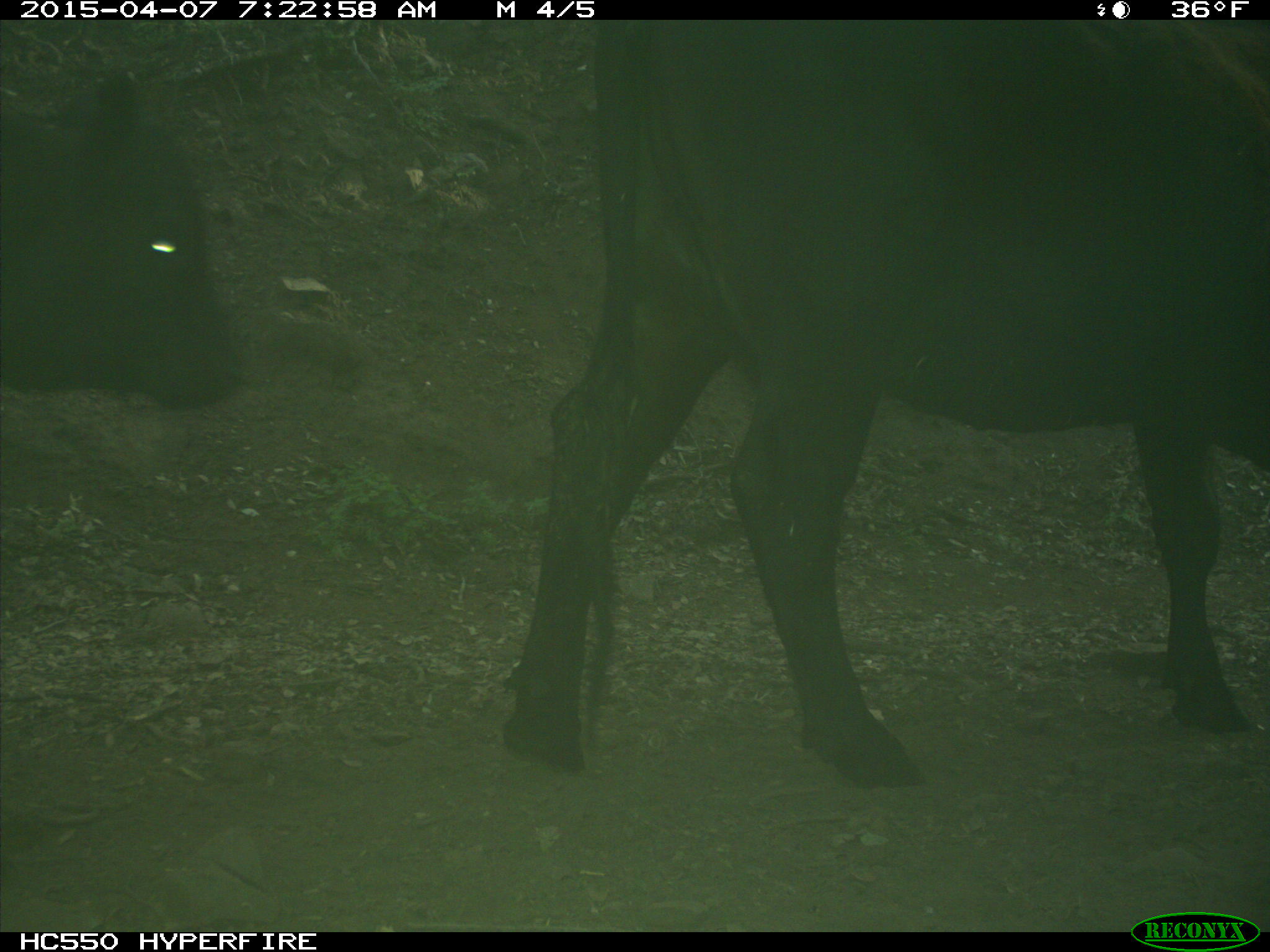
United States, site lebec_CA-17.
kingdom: Animalia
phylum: Chordata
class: Mammalia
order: Artiodactyla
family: Bovidae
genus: Bos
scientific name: Bos taurus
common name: domestic cow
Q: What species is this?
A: Bos taurus (domestic cow).